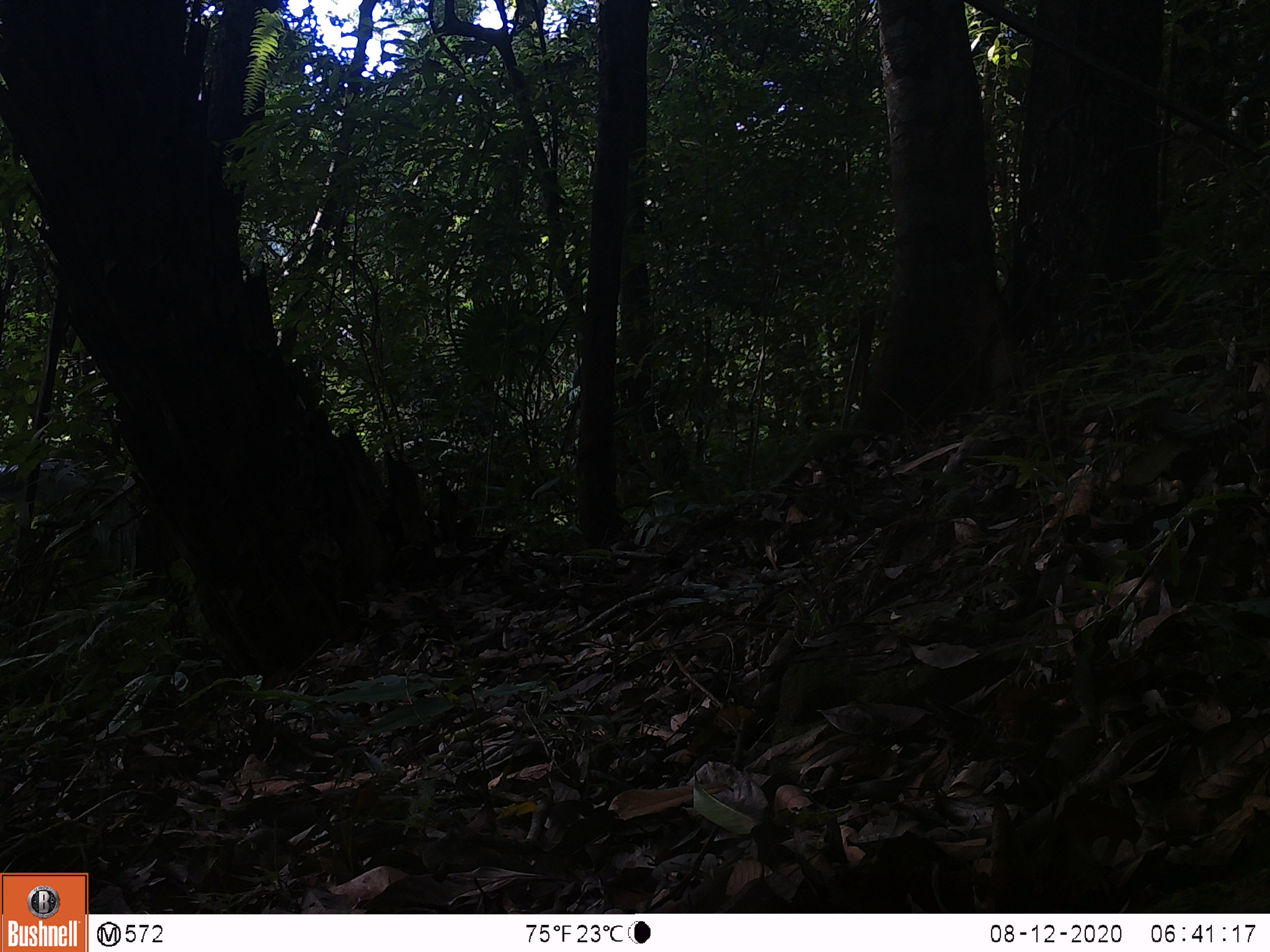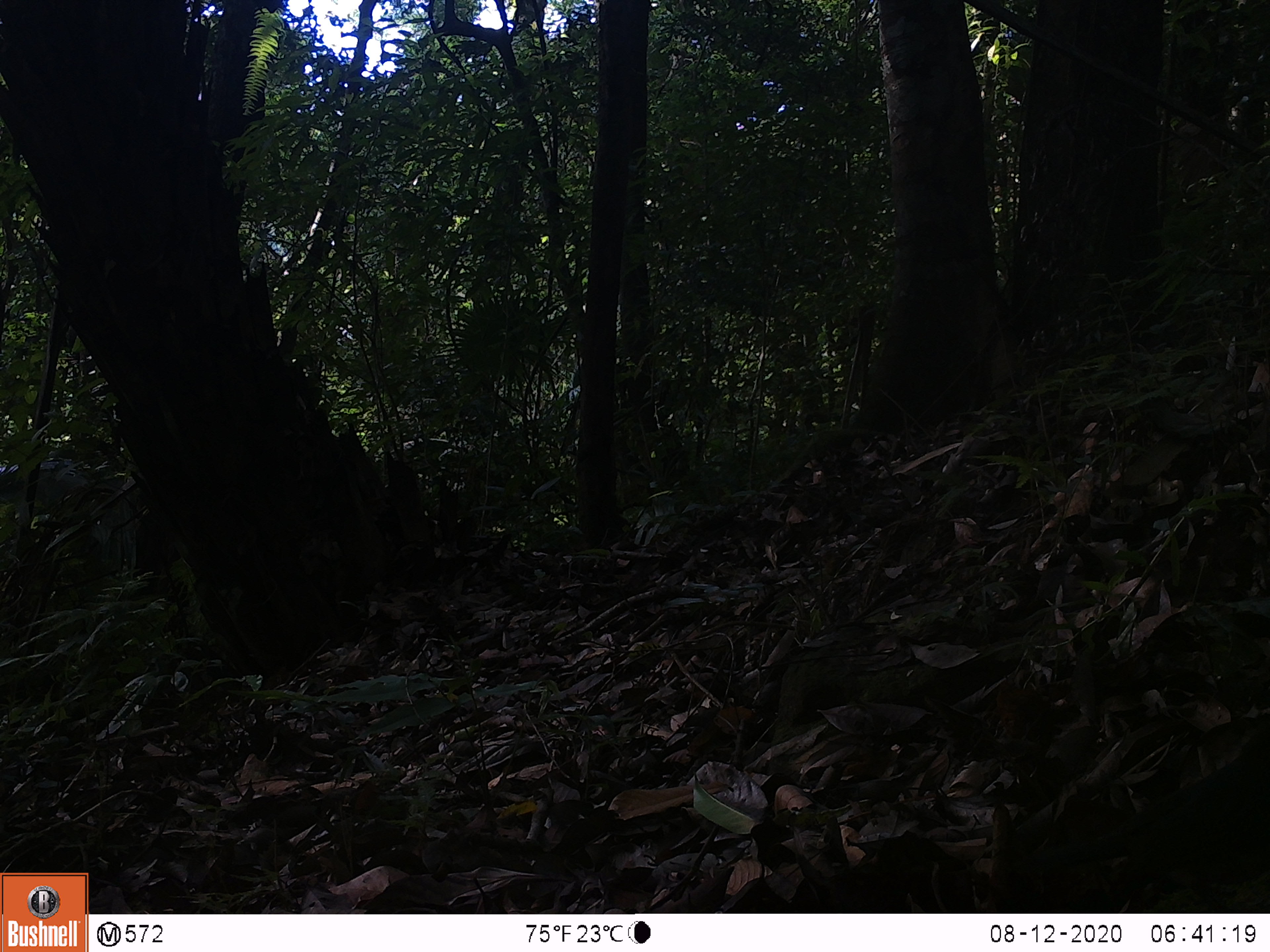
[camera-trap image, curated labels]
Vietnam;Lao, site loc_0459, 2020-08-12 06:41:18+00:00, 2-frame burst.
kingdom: Animalia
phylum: Chordata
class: Aves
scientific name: Aves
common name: bird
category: unidentified bird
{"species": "unidentified bird (bird) (Aves)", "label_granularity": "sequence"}